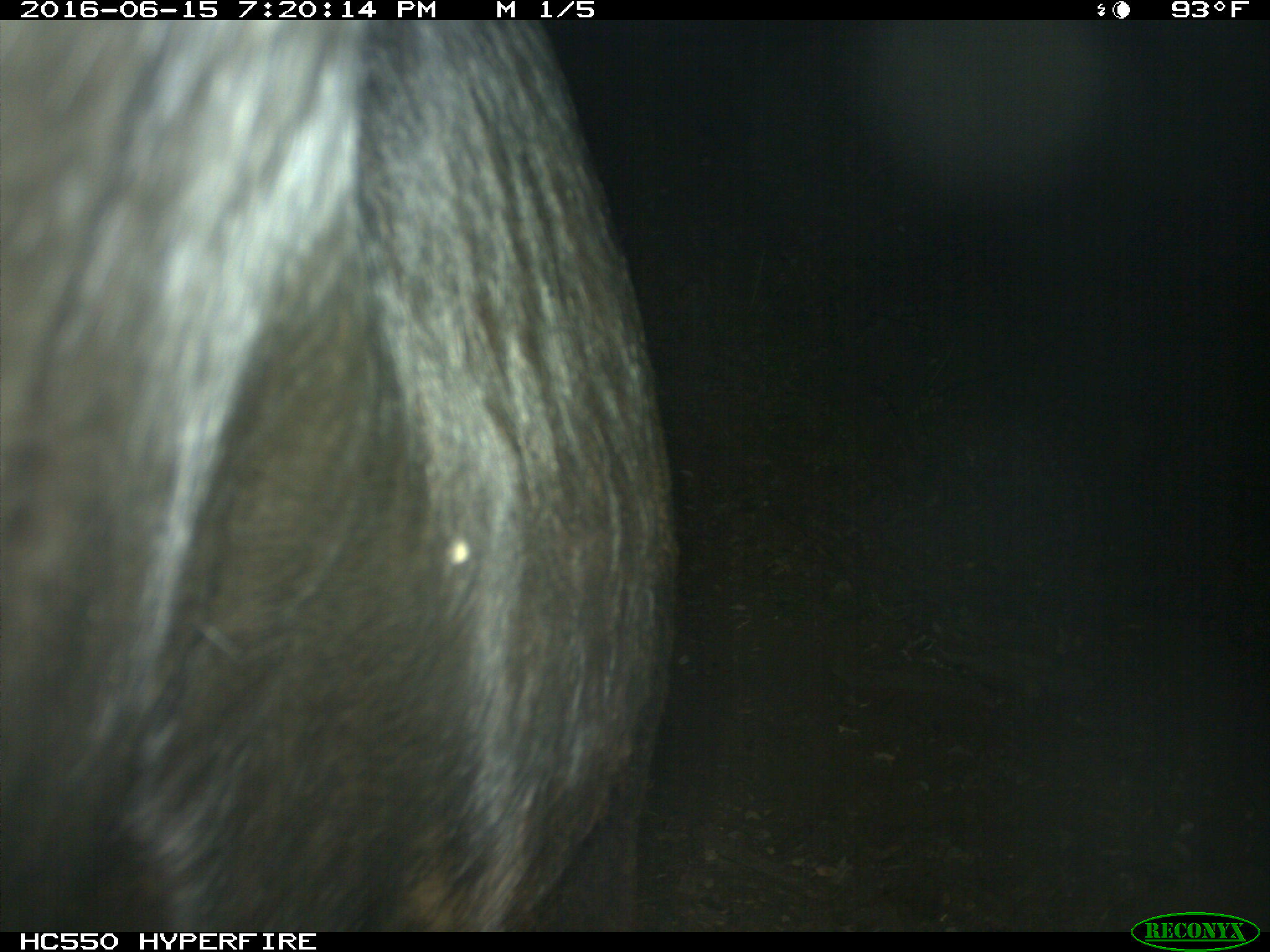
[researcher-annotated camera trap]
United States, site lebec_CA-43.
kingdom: Animalia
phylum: Chordata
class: Mammalia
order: Artiodactyla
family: Bovidae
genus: Bos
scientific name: Bos taurus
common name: domestic cow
Bos taurus (domestic cow).